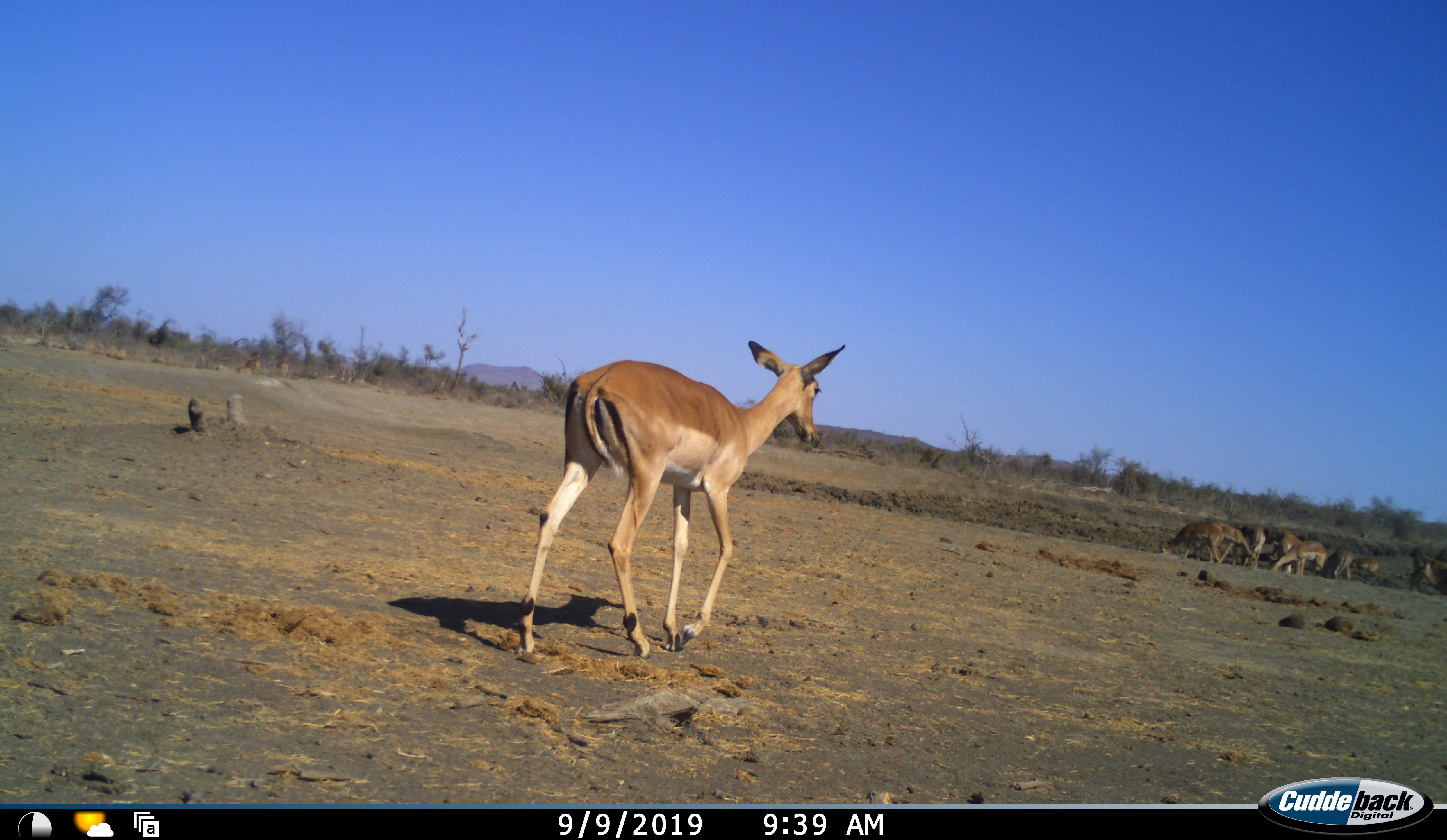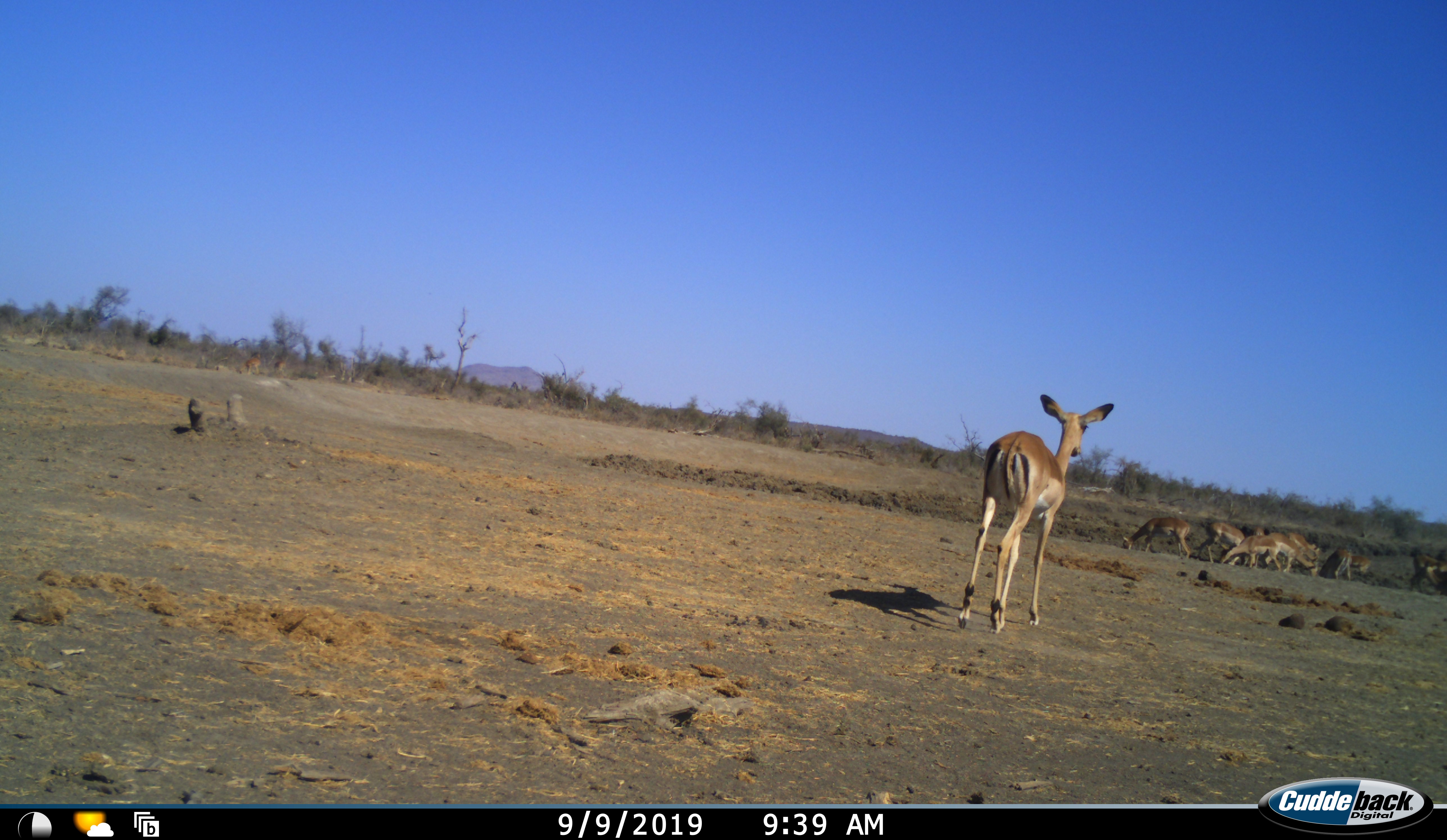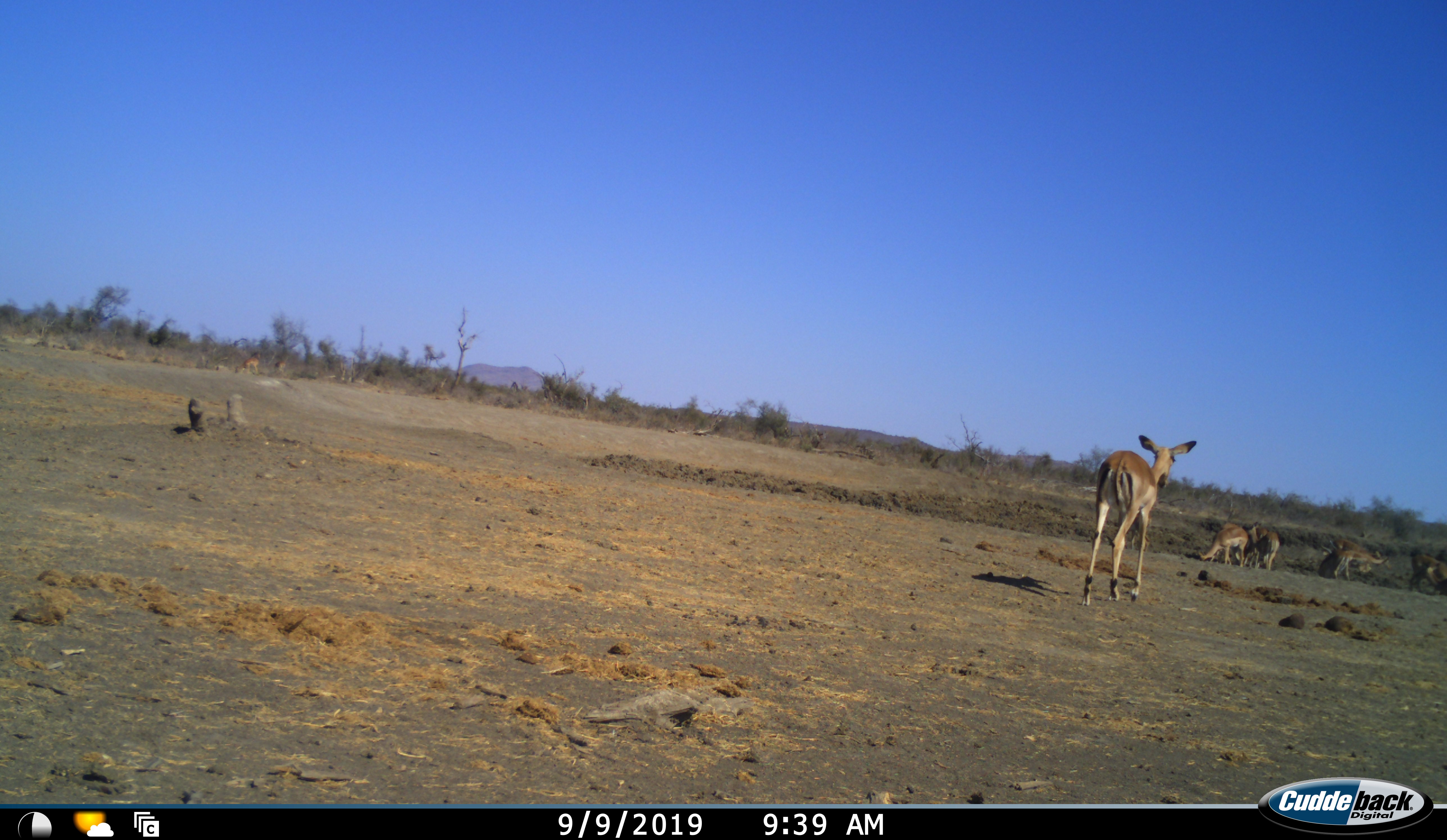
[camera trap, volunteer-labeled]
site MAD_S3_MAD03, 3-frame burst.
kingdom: Animalia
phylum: Chordata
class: Mammalia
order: Artiodactyla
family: Bovidae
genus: Aepyceros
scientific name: Aepyceros melampus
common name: impala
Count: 10.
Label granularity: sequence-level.